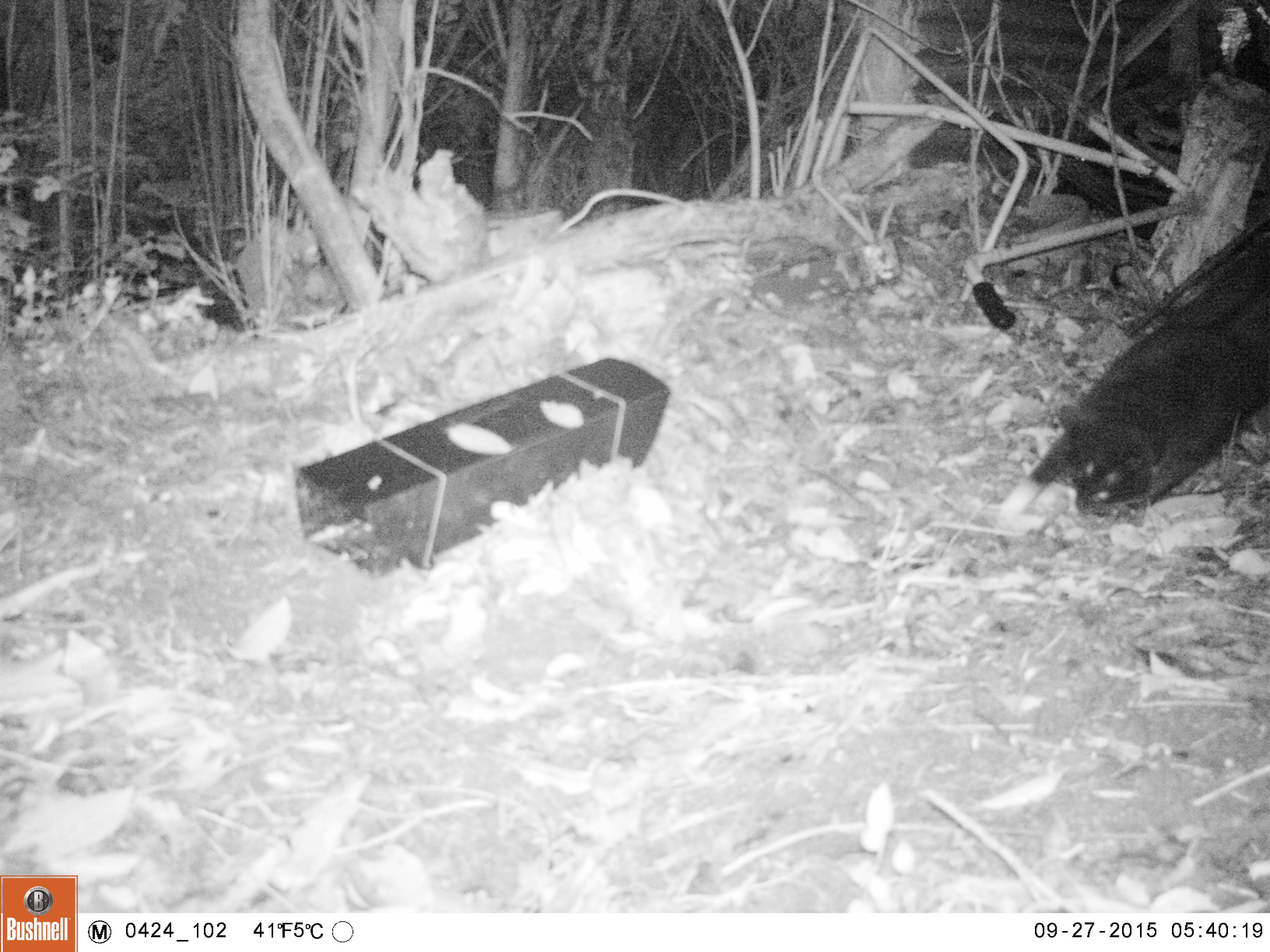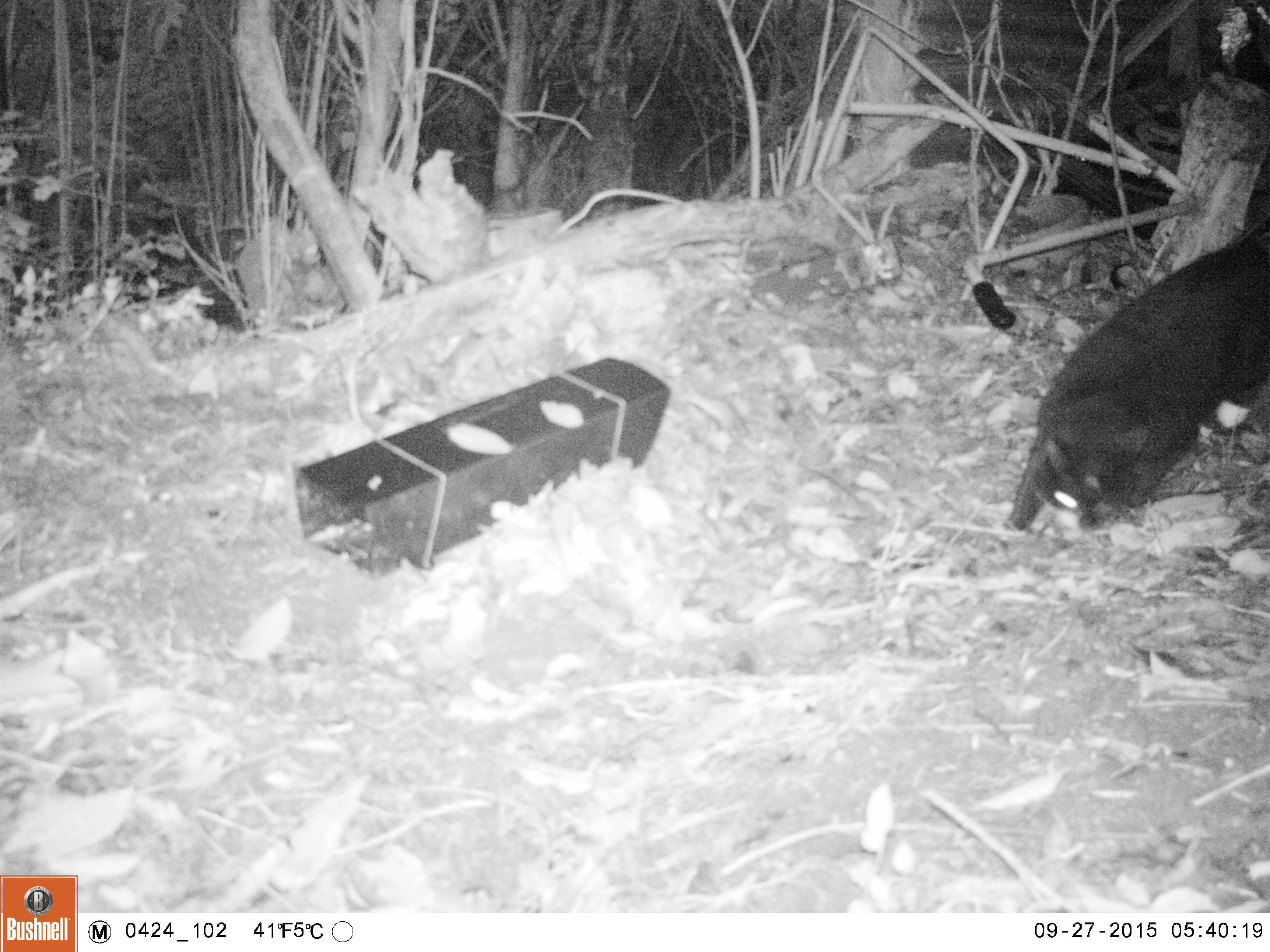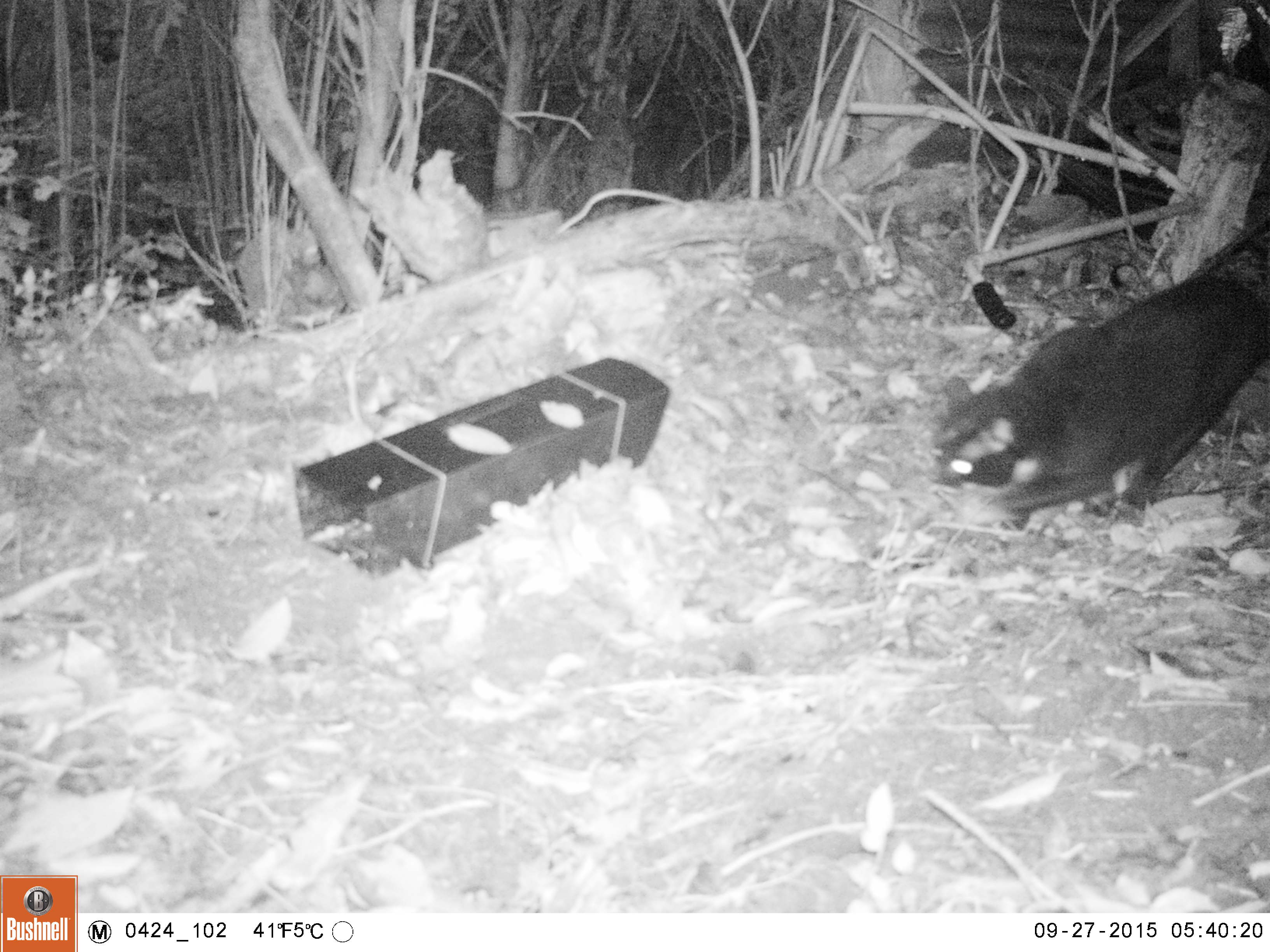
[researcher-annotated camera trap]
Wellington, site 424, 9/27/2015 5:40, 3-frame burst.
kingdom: Animalia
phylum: Chordata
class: Mammalia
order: Carnivora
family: Felidae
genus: Felis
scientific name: Felis catus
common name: cat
Cat (Felis catus).